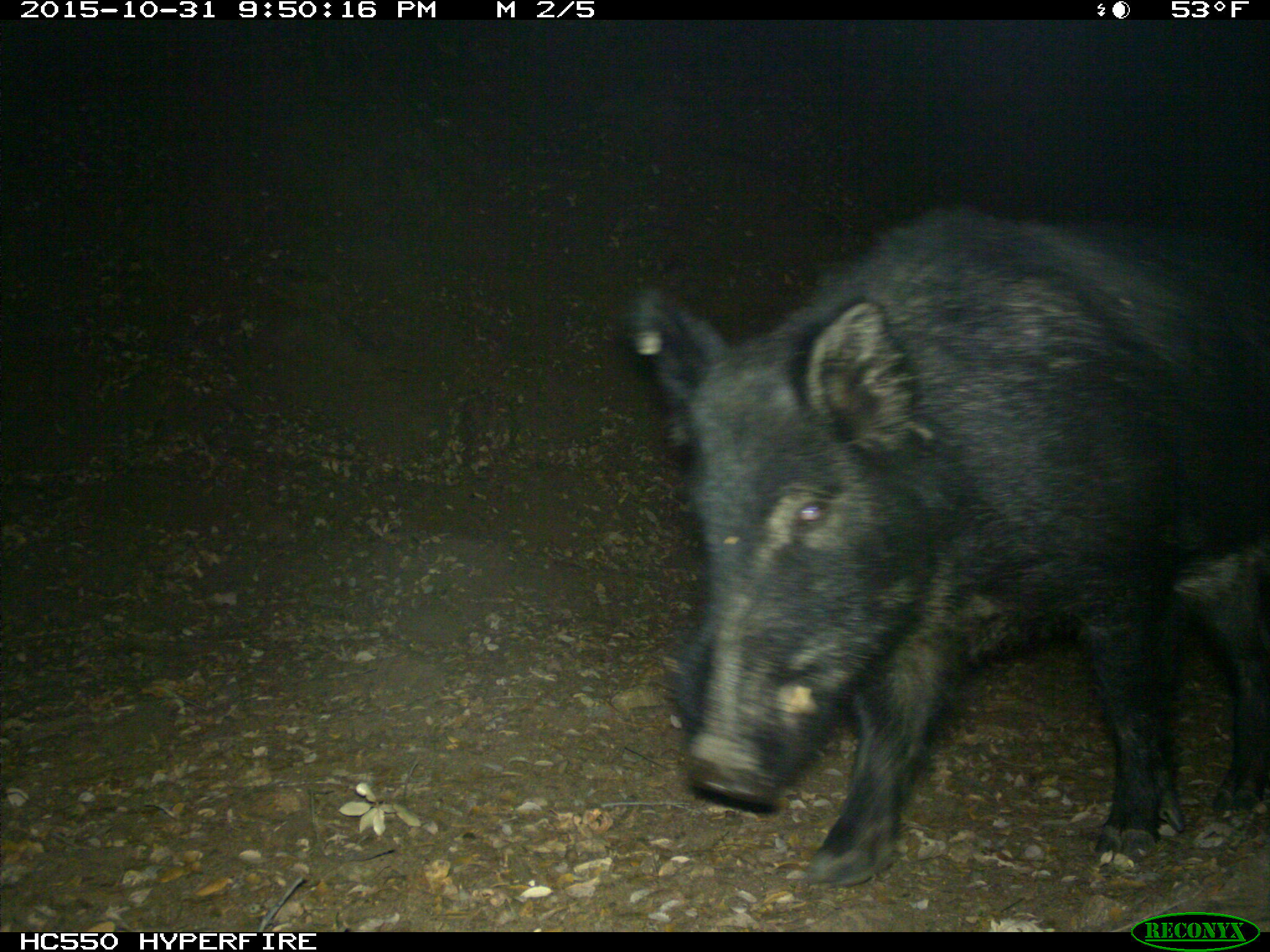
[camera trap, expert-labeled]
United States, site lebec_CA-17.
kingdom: Animalia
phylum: Chordata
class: Mammalia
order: Artiodactyla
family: Suidae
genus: Sus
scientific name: Sus scrofa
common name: wild boar